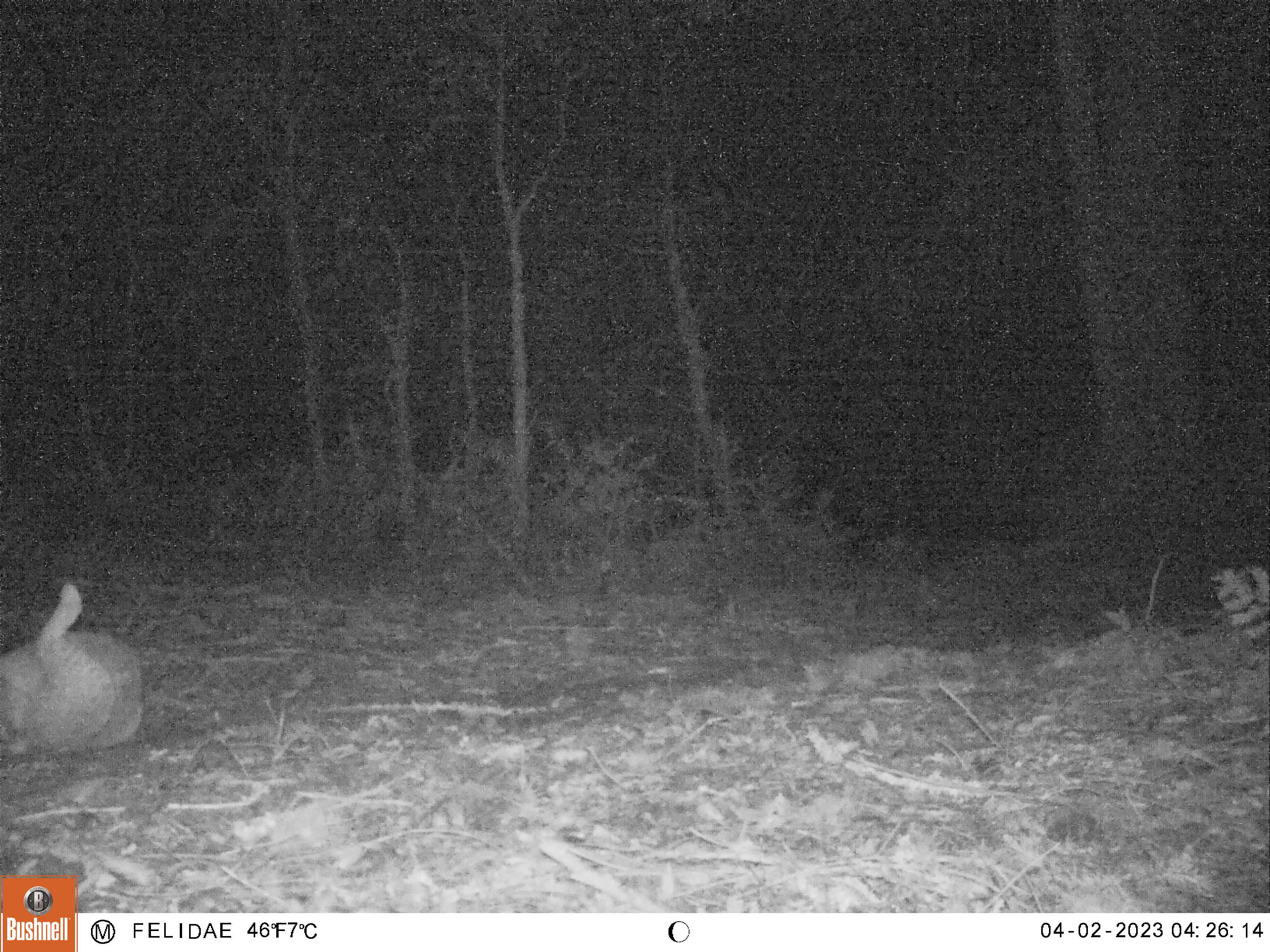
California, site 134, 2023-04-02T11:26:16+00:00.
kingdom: Animalia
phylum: Chordata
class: Mammalia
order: Carnivora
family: Felidae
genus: Lynx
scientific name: Lynx rufus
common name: bobcat